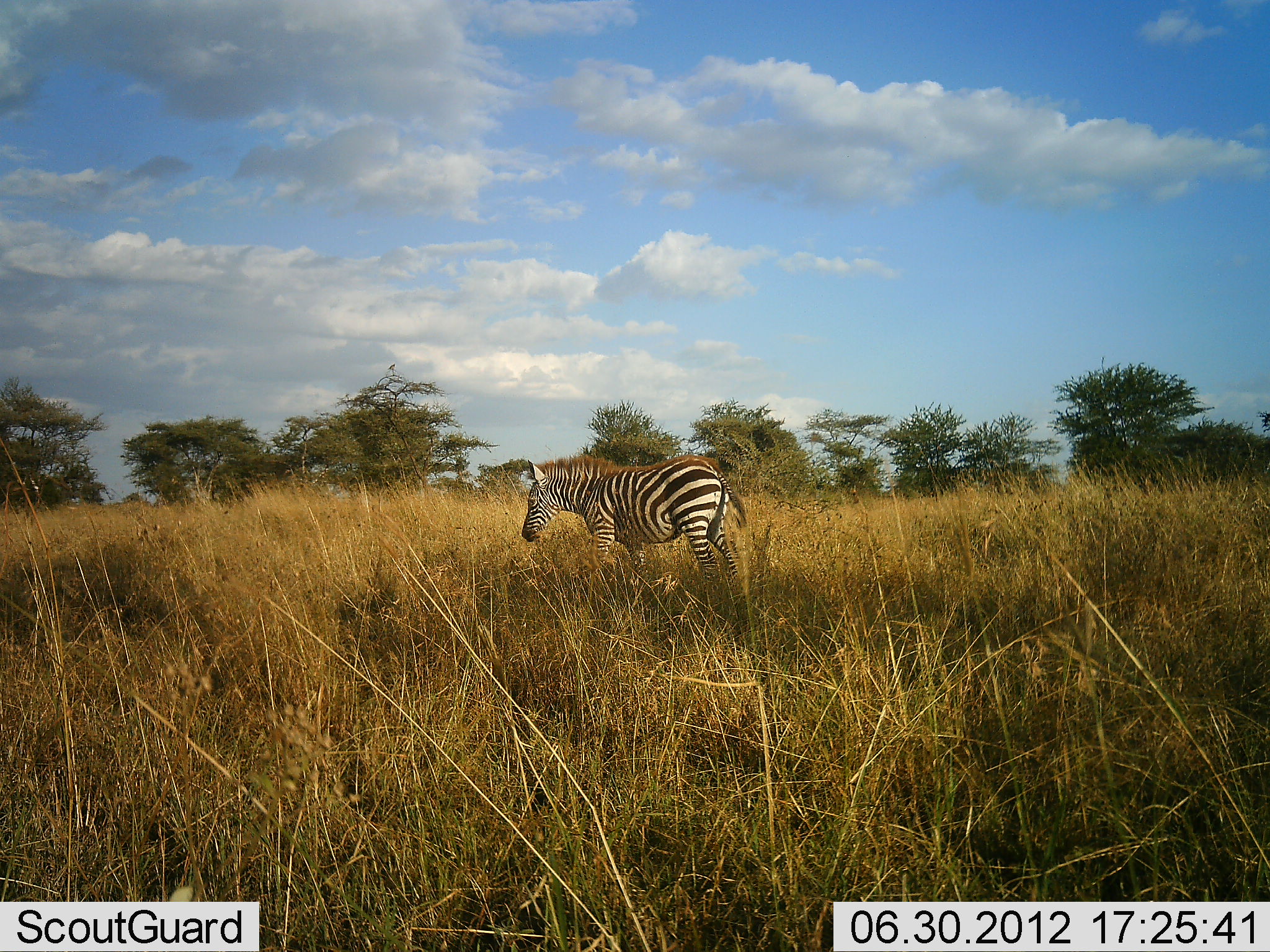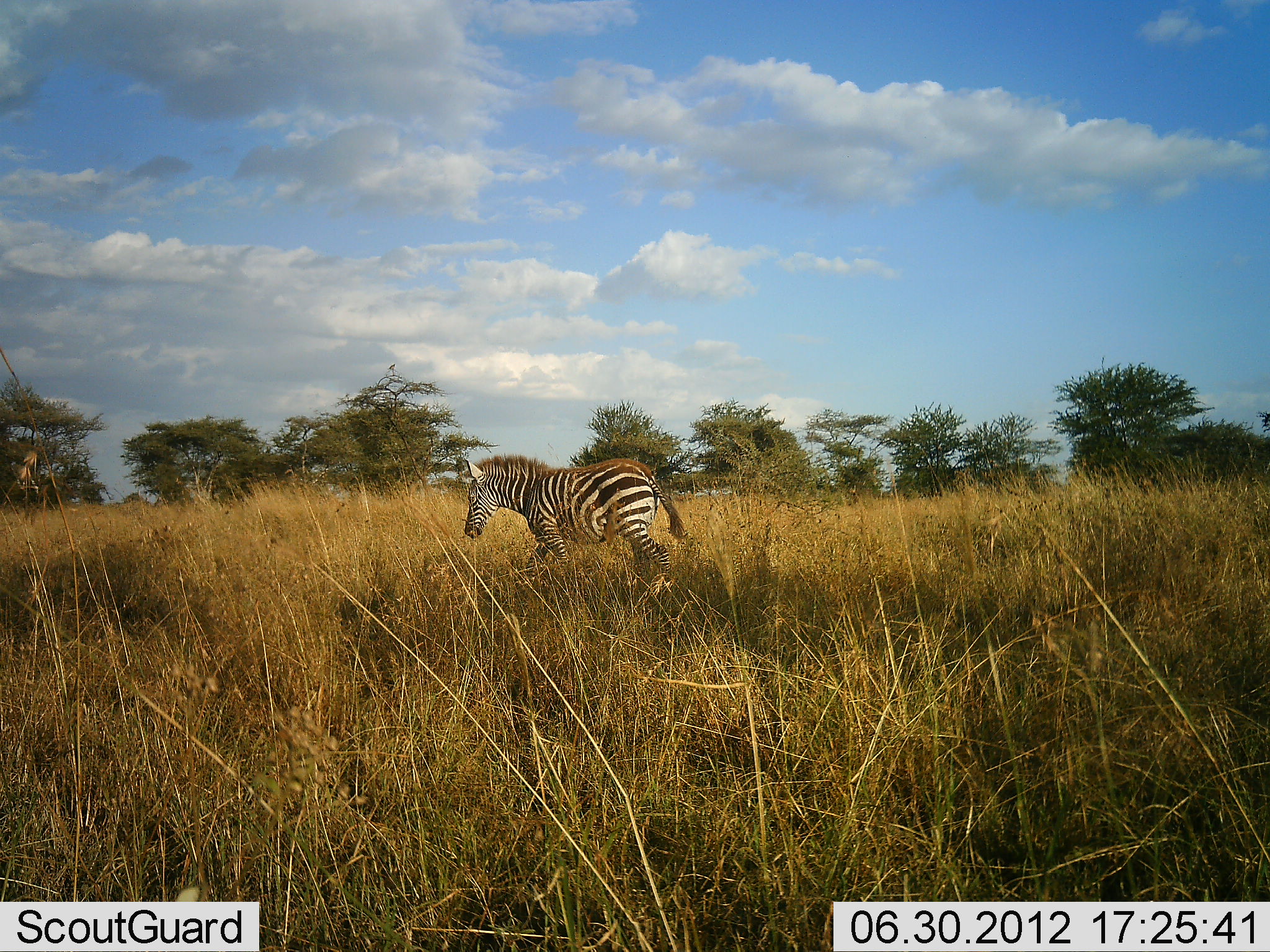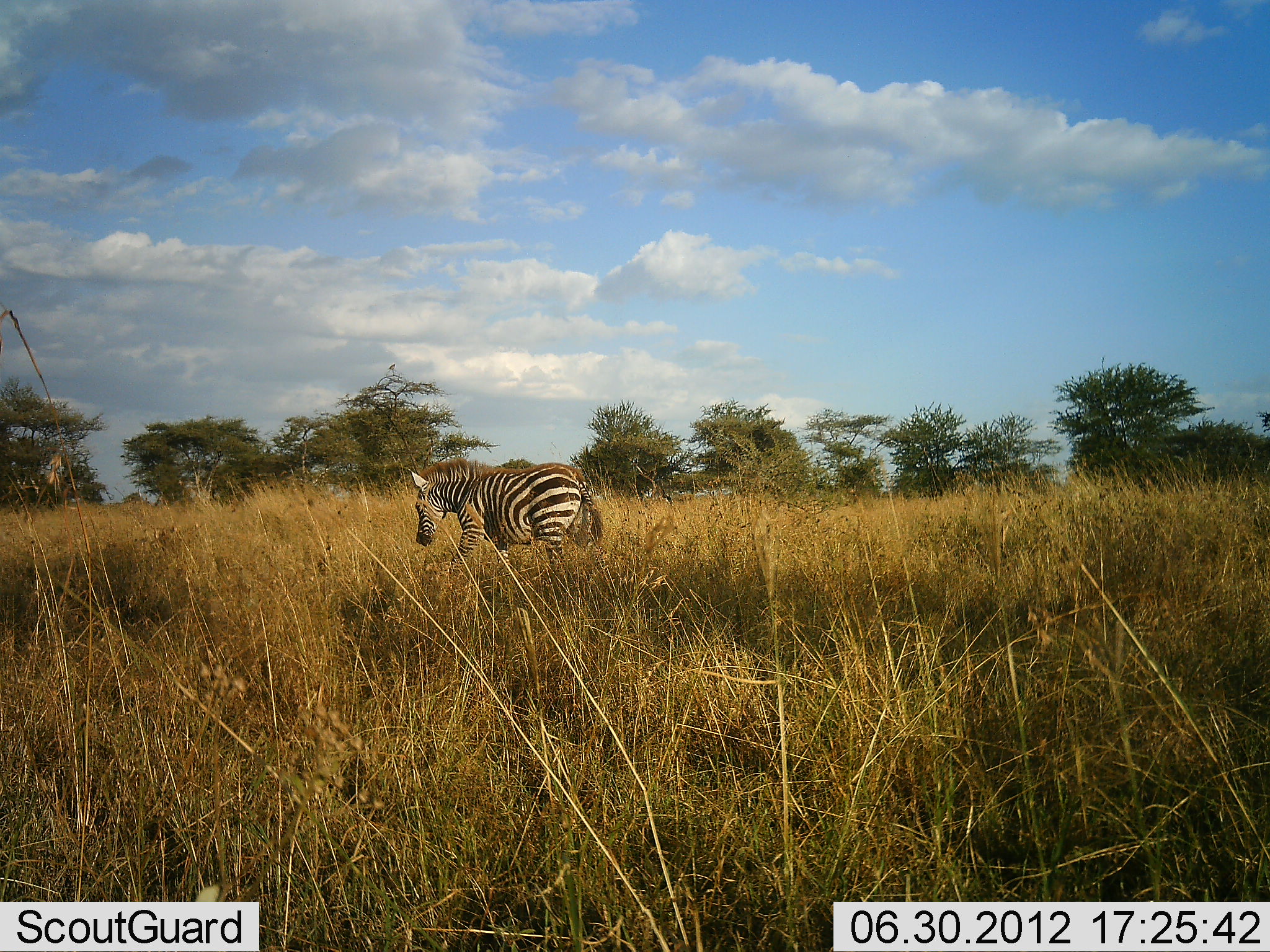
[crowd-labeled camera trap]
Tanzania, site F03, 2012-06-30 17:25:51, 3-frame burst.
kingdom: Animalia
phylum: Chordata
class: Mammalia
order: Perissodactyla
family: Equidae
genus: Equus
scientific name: Equus quagga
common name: plains zebra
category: zebra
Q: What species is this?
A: Zebra (plains zebra) (Equus quagga).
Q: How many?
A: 1.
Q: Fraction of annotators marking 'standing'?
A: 10%.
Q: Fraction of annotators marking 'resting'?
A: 0%.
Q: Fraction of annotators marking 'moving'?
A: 80%.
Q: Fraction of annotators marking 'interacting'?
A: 0%.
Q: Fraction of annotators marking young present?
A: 10%.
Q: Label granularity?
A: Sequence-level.